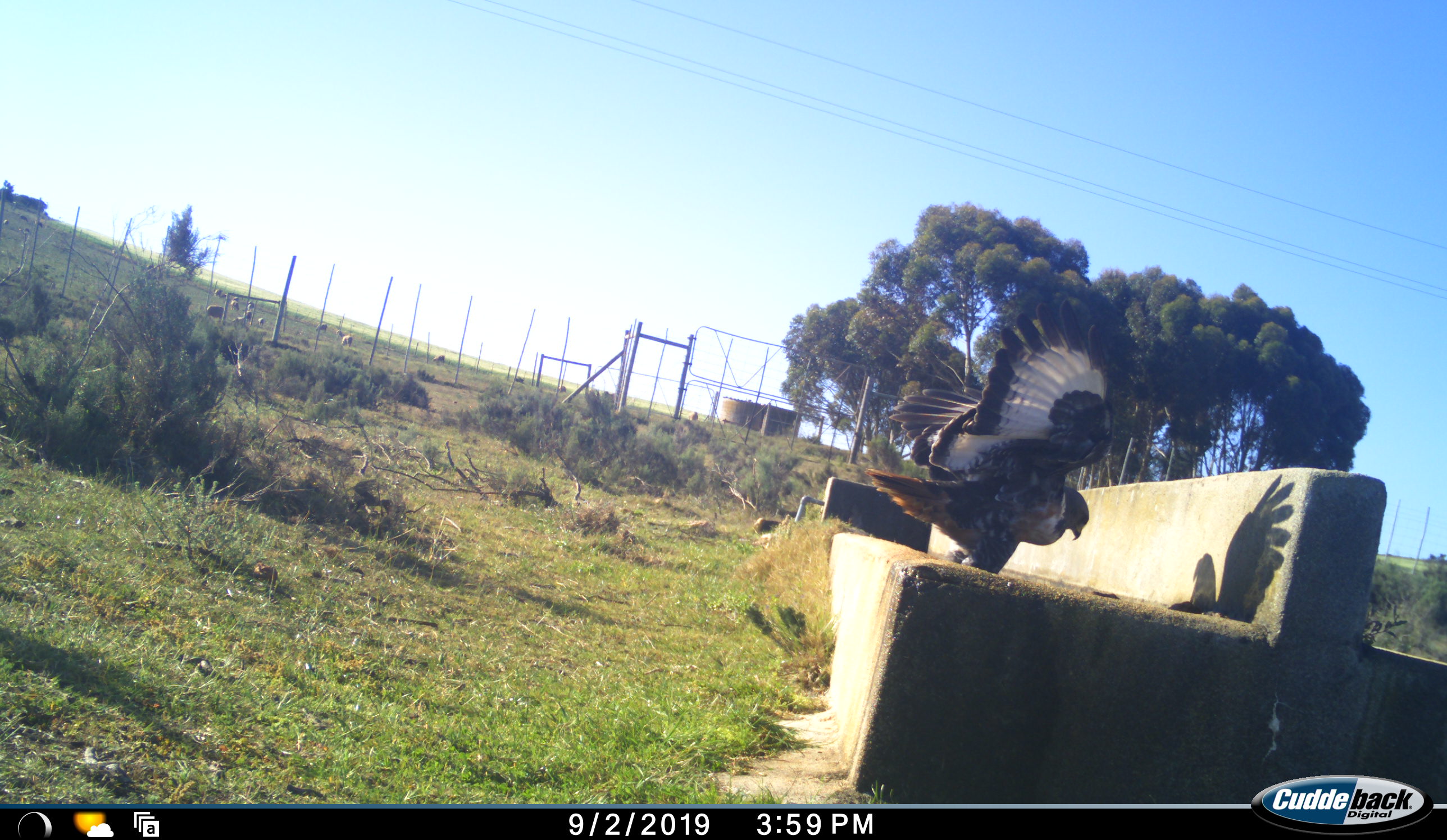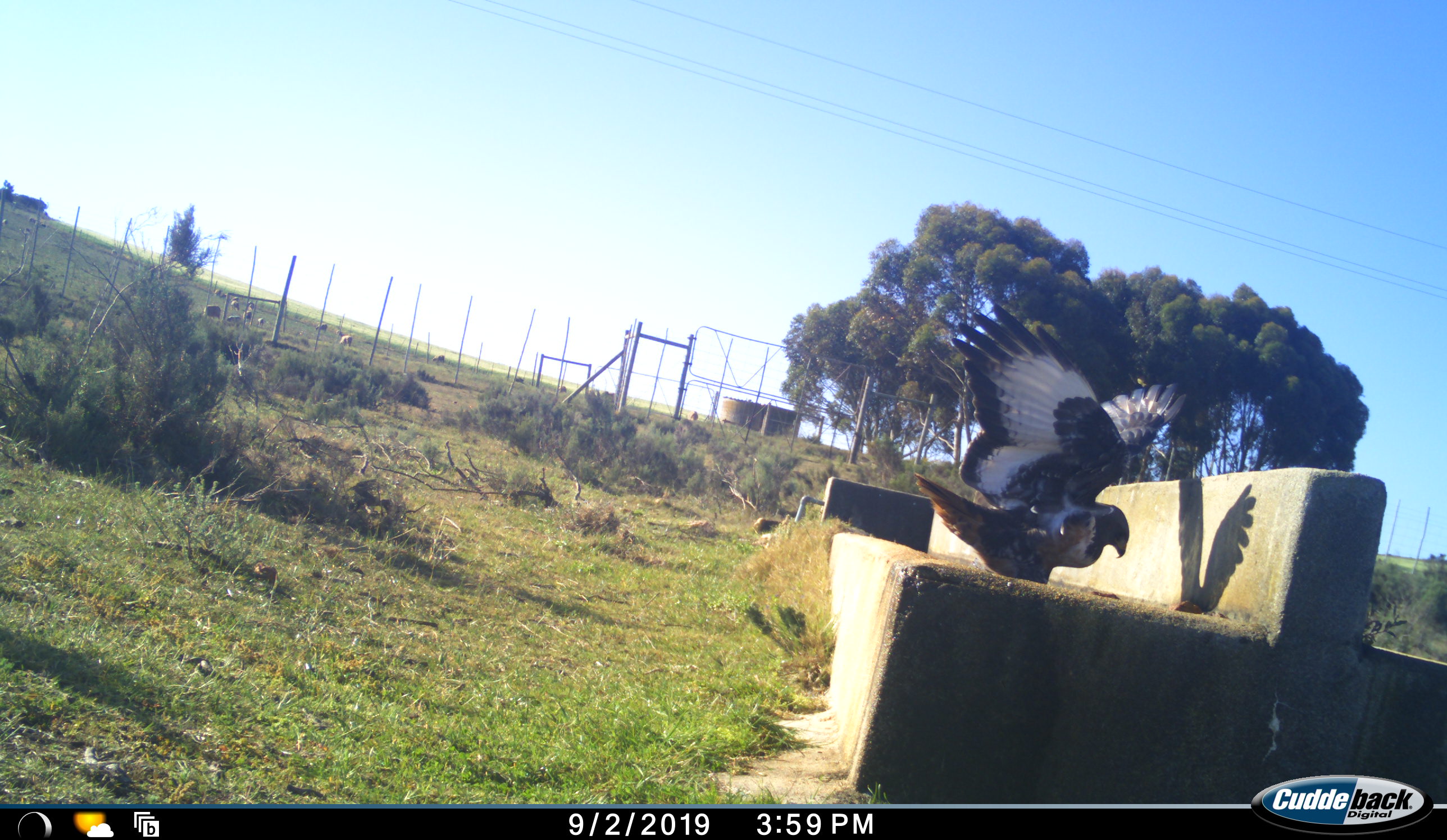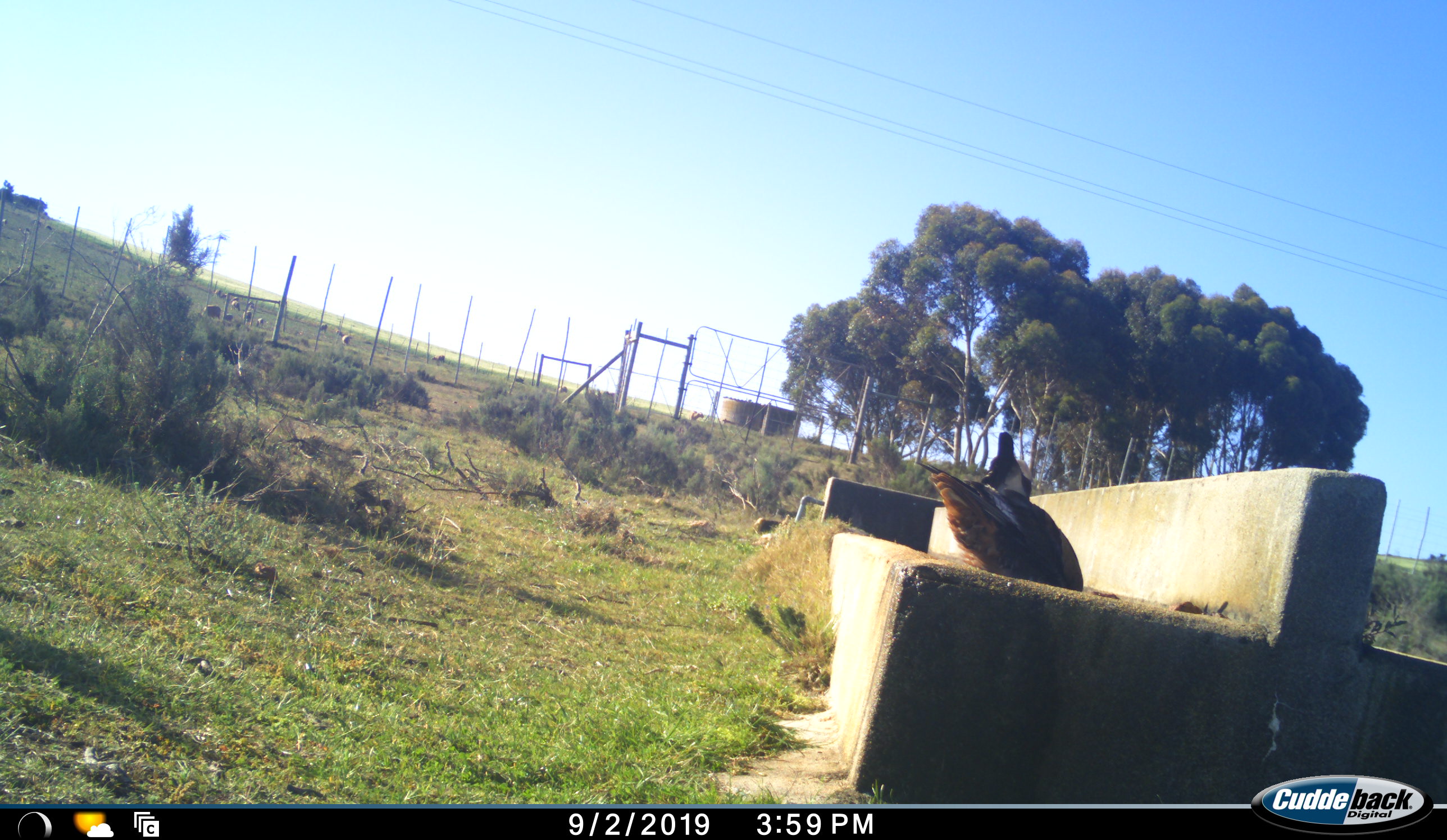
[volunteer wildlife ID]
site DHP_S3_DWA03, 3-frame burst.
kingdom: Animalia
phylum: Chordata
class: Aves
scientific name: Aves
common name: bird of prey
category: birdofprey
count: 1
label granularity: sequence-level